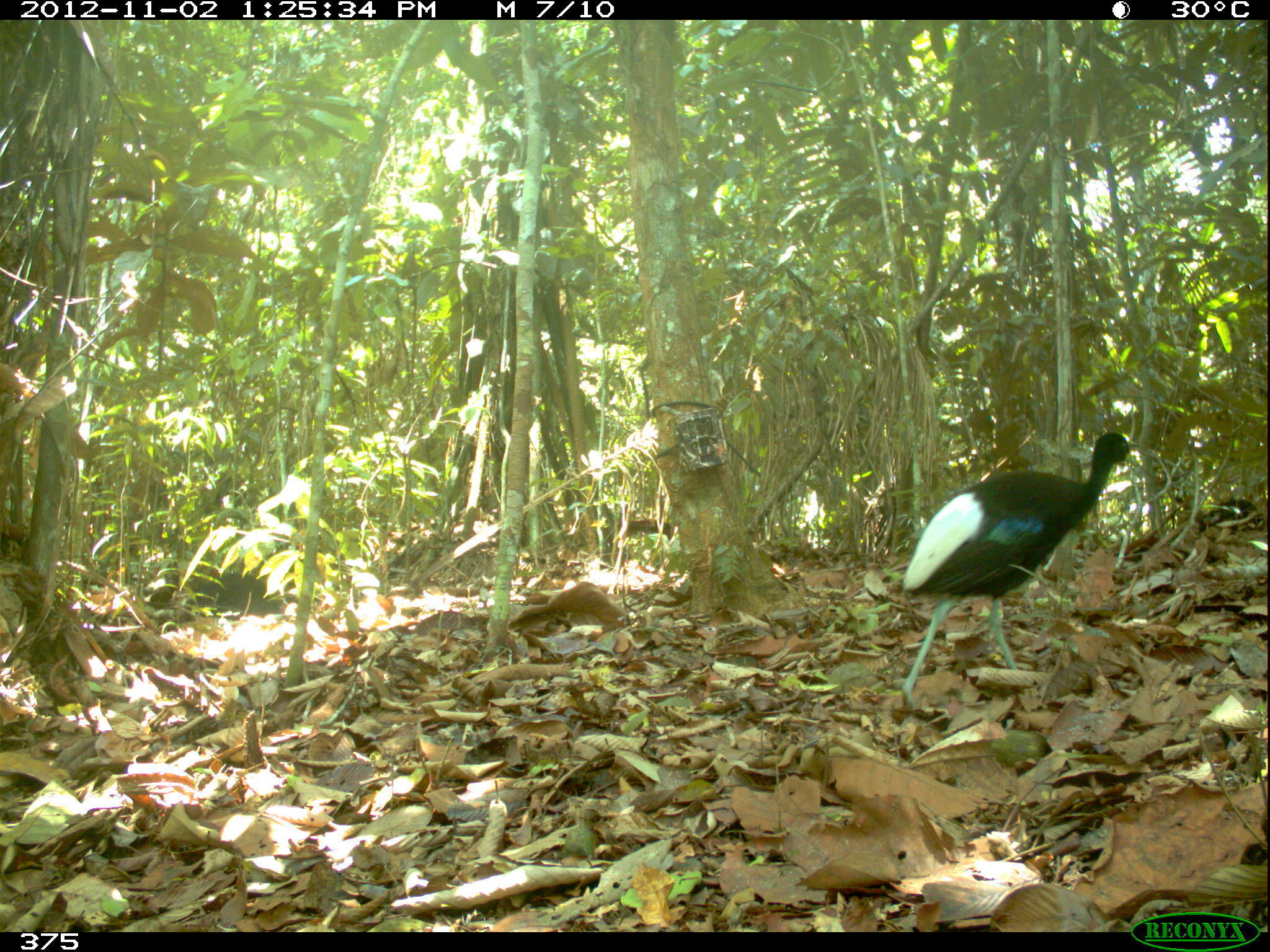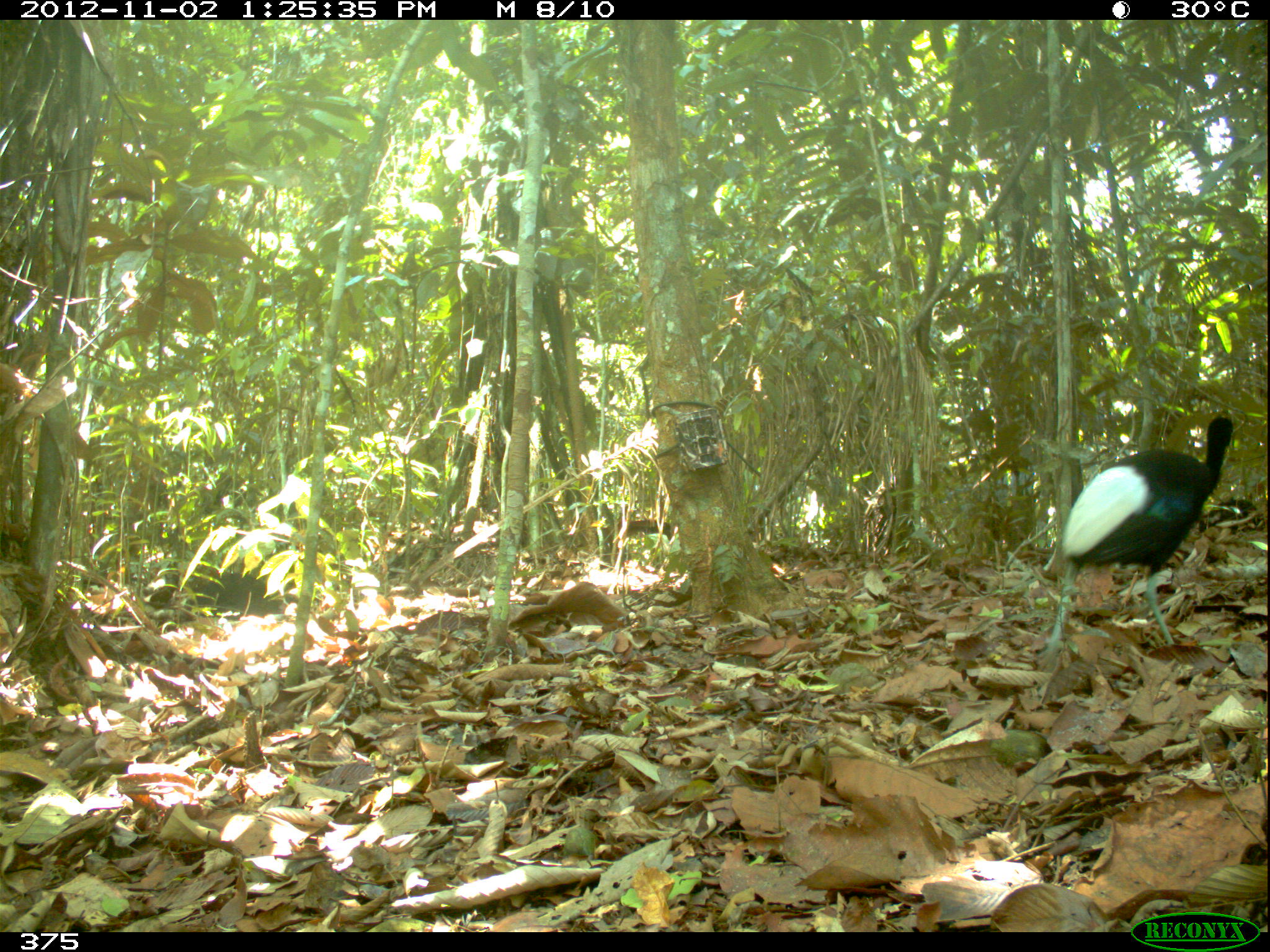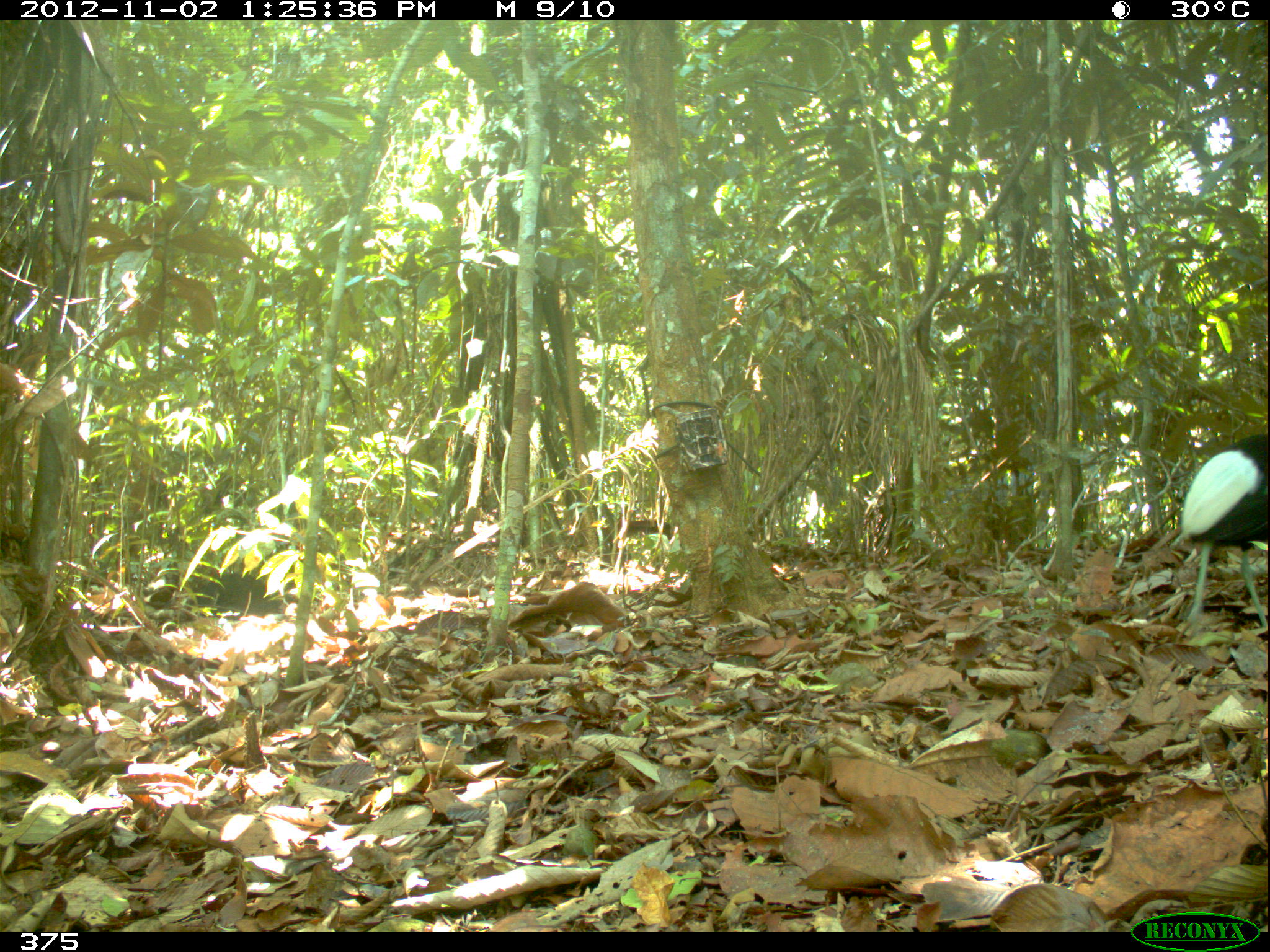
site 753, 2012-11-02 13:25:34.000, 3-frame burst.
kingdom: Animalia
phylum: Chordata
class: Aves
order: Gruiformes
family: Psophiidae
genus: Psophia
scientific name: Psophia leucoptera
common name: pale-winged trumpeter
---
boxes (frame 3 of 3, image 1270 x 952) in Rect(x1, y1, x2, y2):
psophia leucoptera: Rect(1178, 434, 1267, 629)